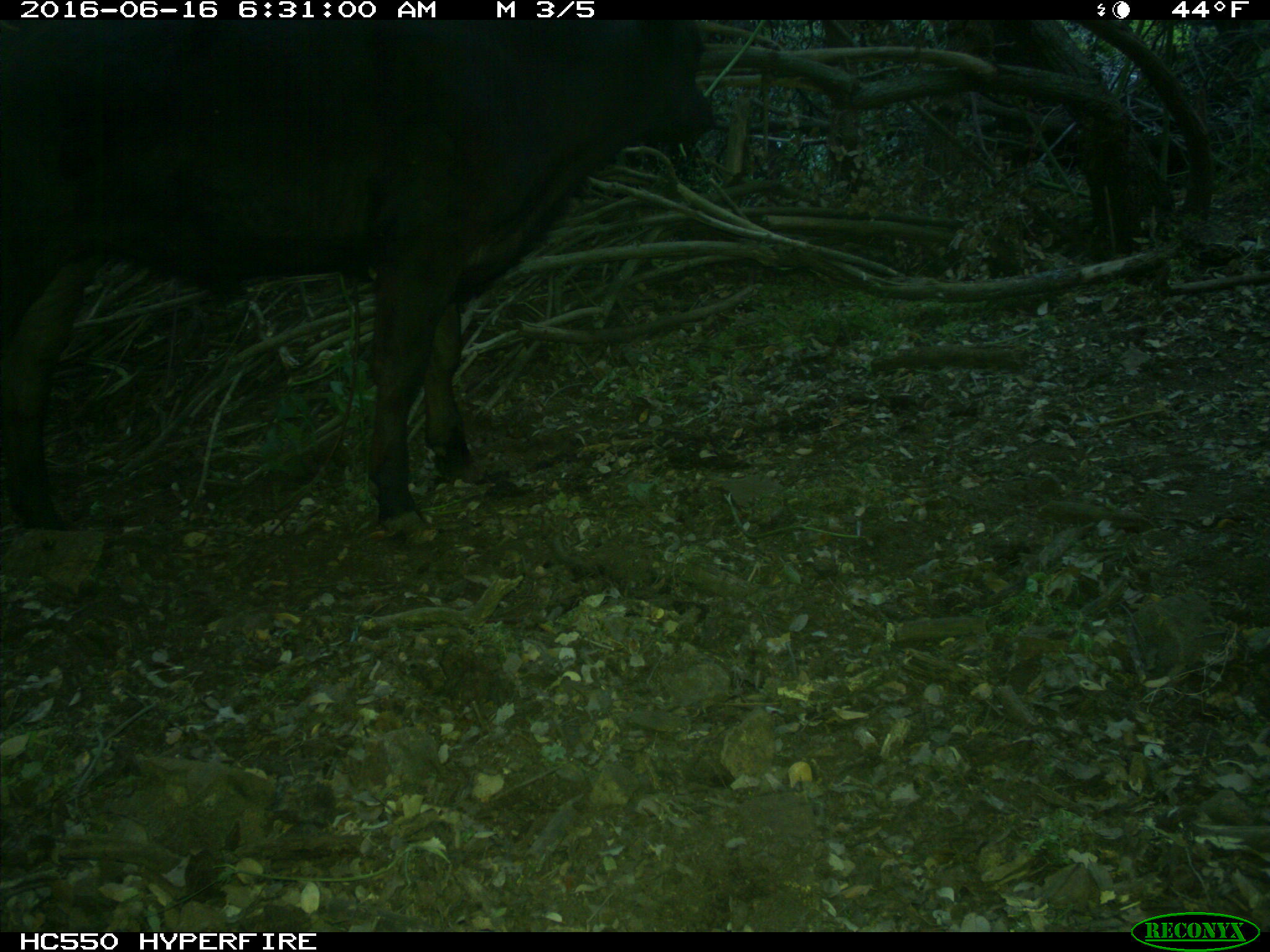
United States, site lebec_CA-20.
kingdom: Animalia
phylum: Chordata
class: Mammalia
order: Artiodactyla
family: Bovidae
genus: Bos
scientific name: Bos taurus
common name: domestic cow